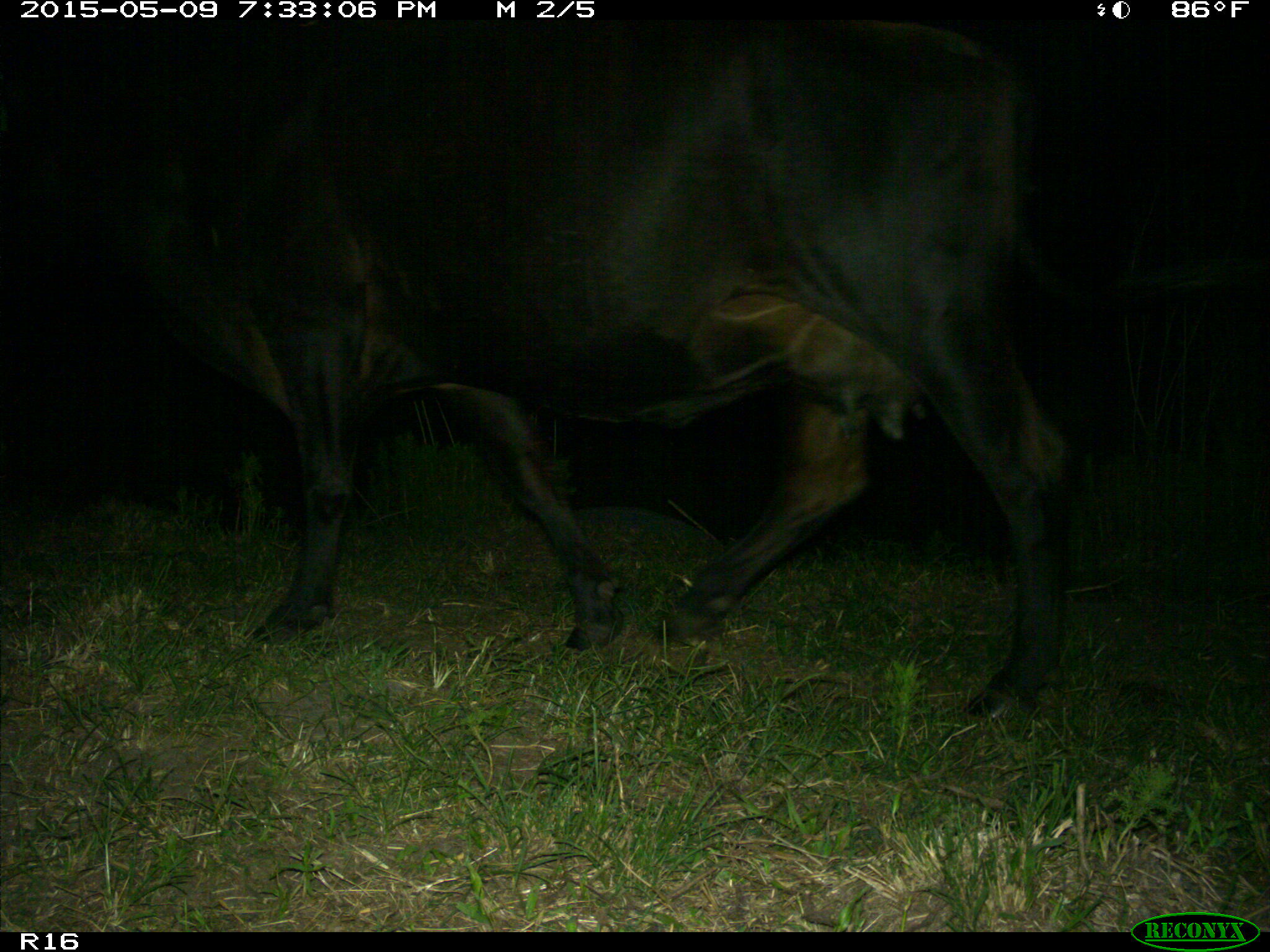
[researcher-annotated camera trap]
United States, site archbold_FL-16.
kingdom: Animalia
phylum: Chordata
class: Mammalia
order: Artiodactyla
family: Bovidae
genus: Bos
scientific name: Bos taurus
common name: domestic cow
Bos taurus (domestic cow).